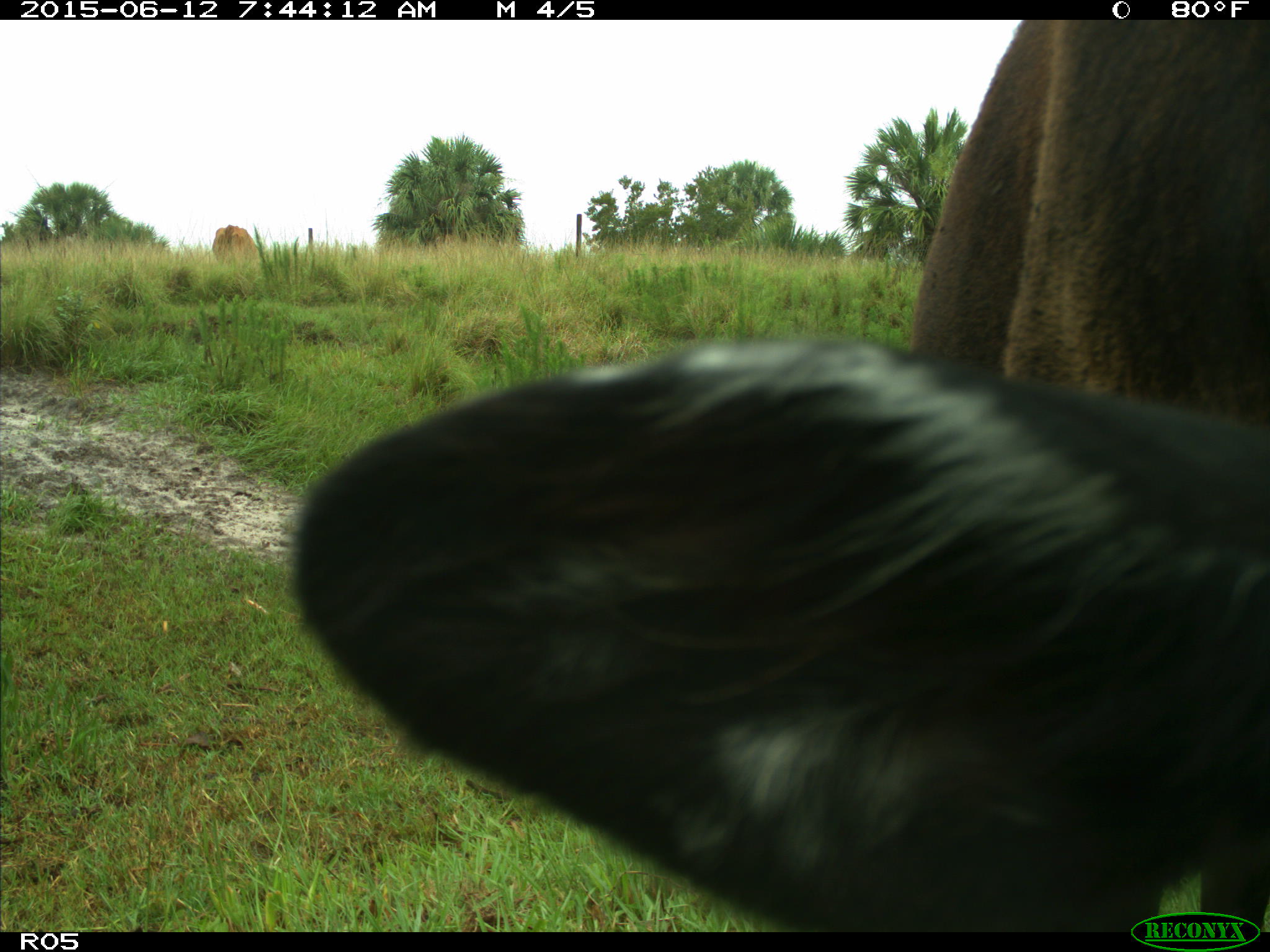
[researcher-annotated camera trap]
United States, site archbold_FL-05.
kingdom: Animalia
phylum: Chordata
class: Mammalia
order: Artiodactyla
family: Bovidae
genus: Bos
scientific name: Bos taurus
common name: domestic cow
Bos taurus (domestic cow).